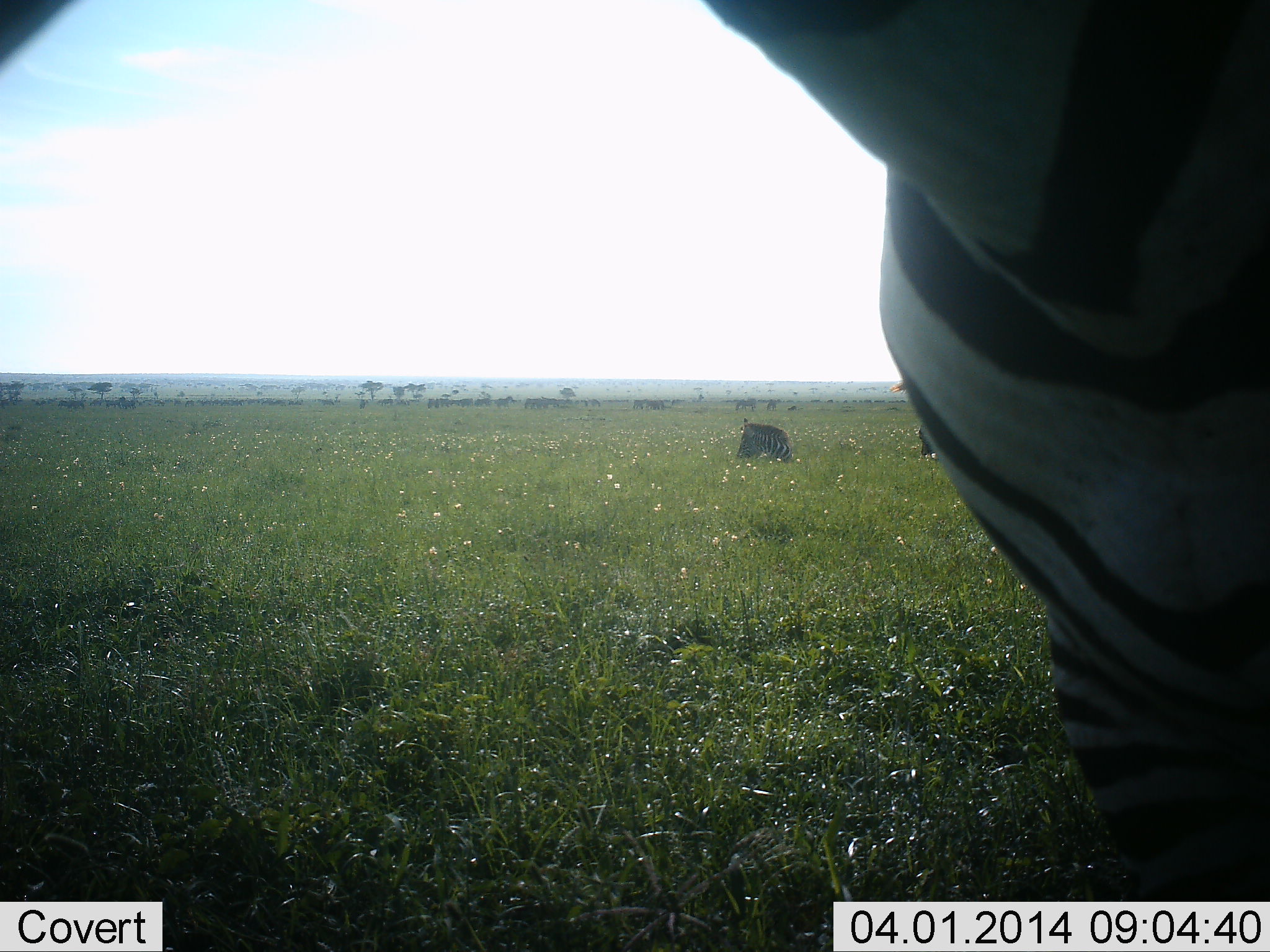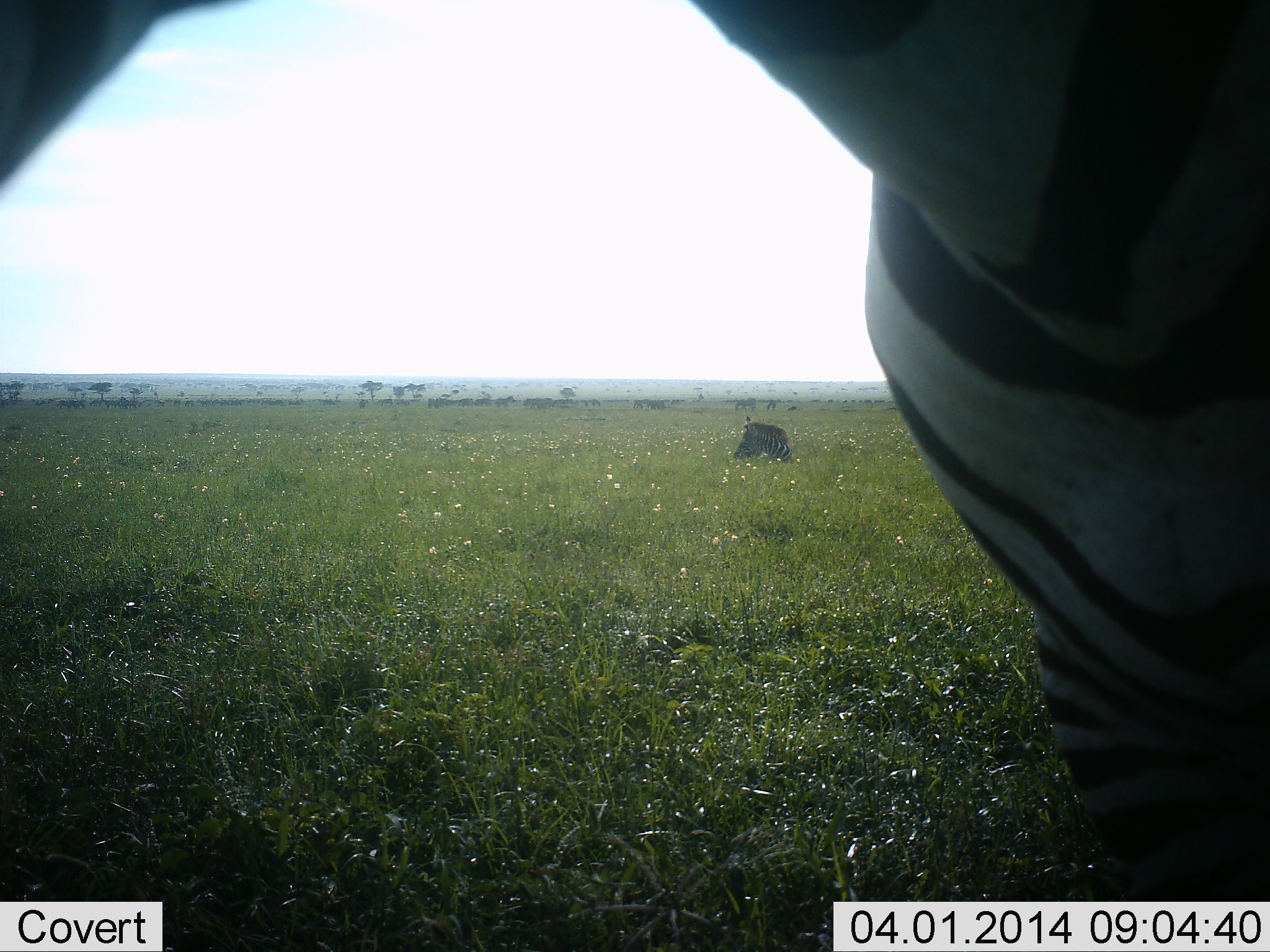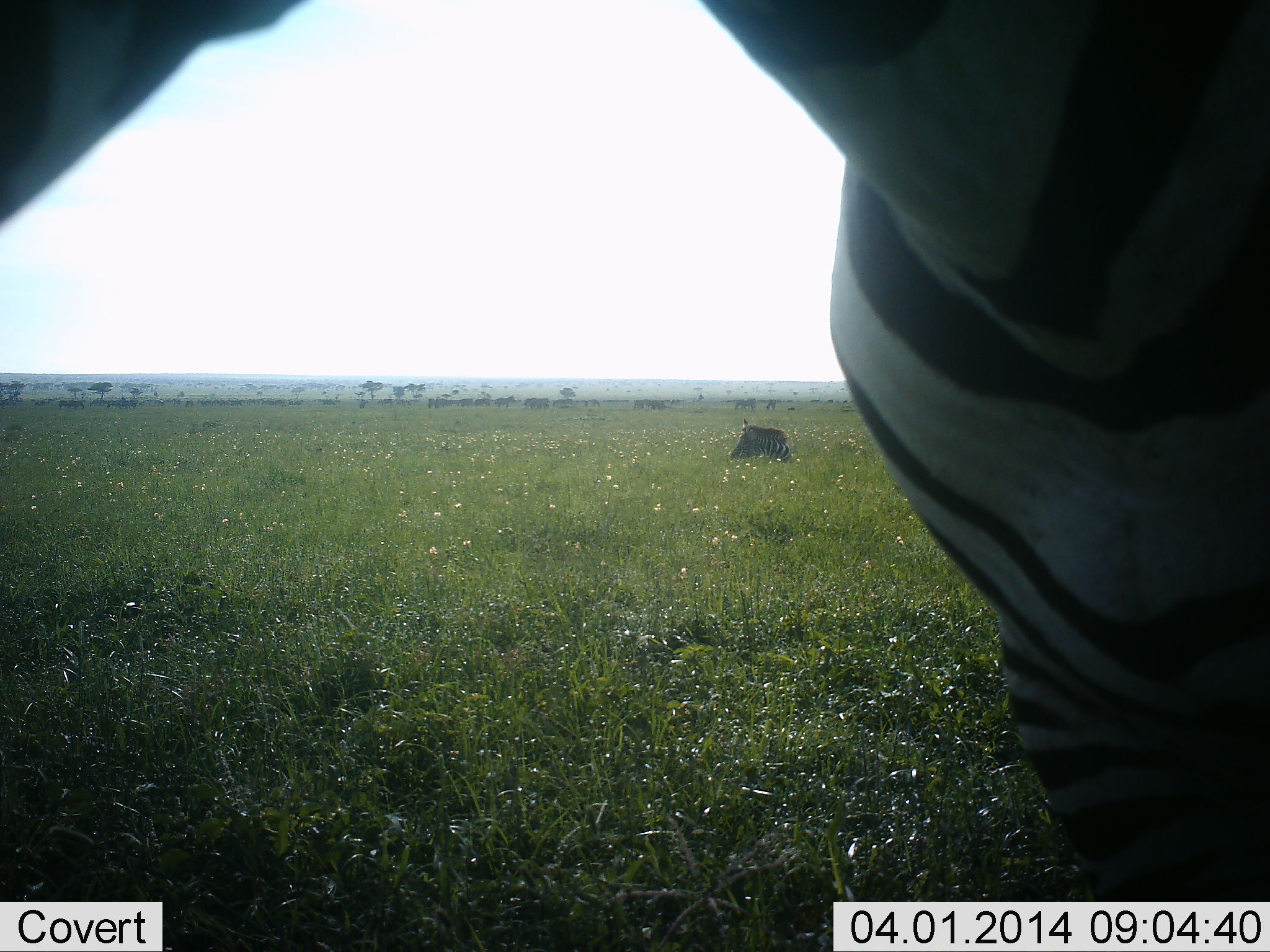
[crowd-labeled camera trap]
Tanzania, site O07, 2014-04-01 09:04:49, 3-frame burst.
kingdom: Animalia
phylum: Chordata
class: Mammalia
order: Perissodactyla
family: Equidae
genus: Equus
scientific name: Equus quagga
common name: plains zebra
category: zebra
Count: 2.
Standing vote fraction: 73%.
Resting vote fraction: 64%.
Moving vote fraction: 0%.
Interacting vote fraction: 18%.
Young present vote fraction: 0%.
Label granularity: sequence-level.